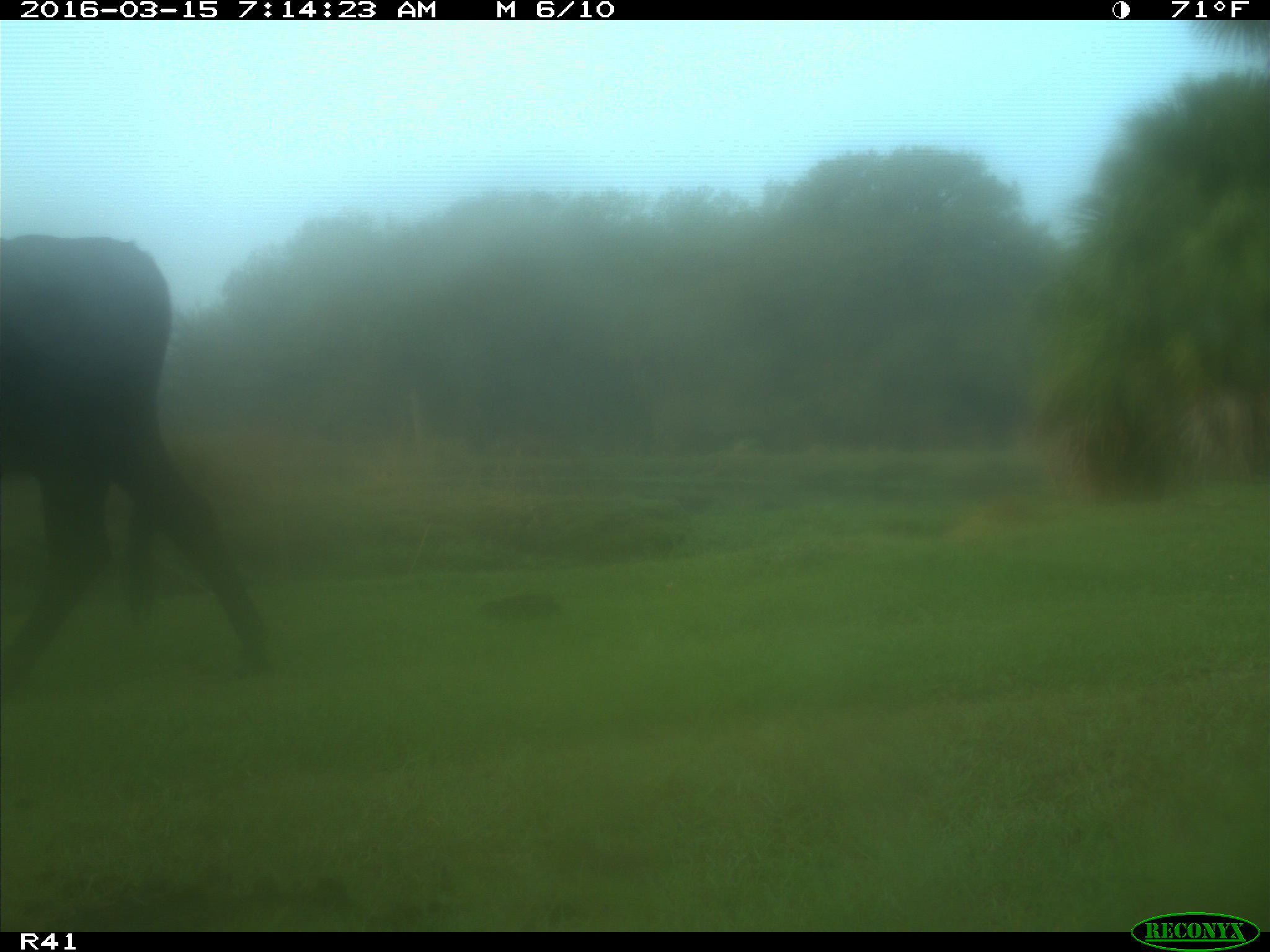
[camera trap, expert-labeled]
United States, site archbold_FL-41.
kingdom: Animalia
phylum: Chordata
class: Mammalia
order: Artiodactyla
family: Bovidae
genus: Bos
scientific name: Bos taurus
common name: domestic cow